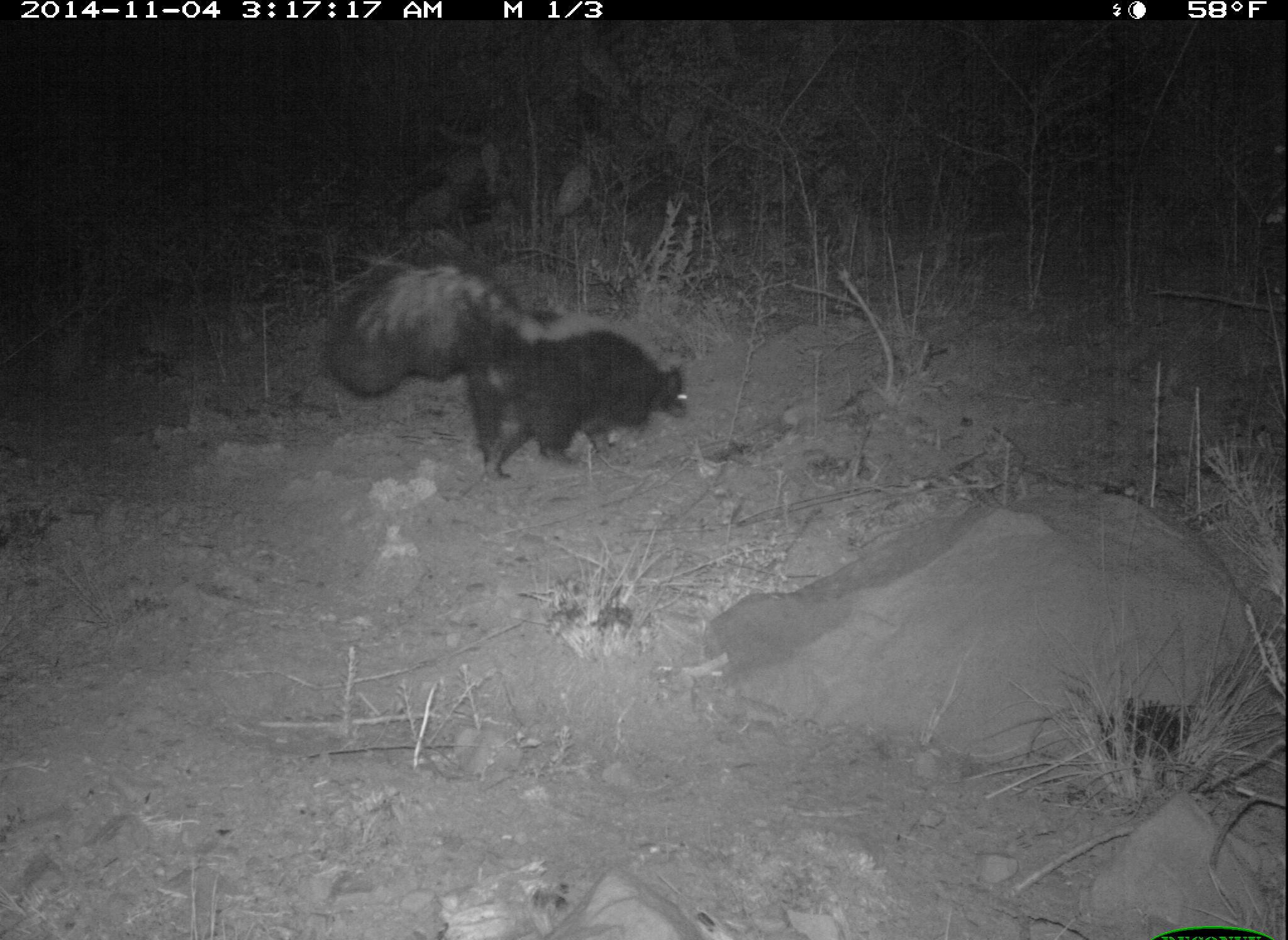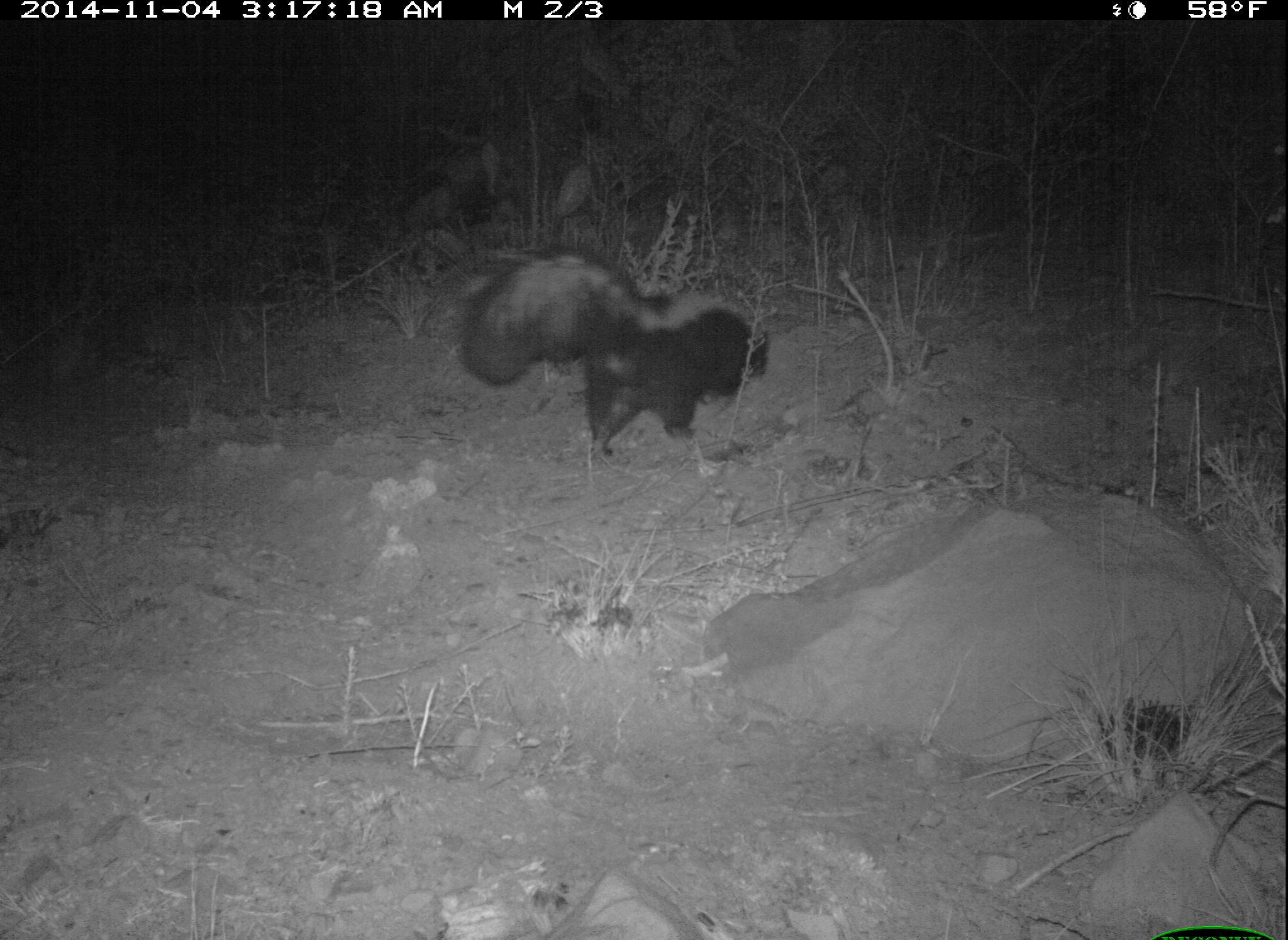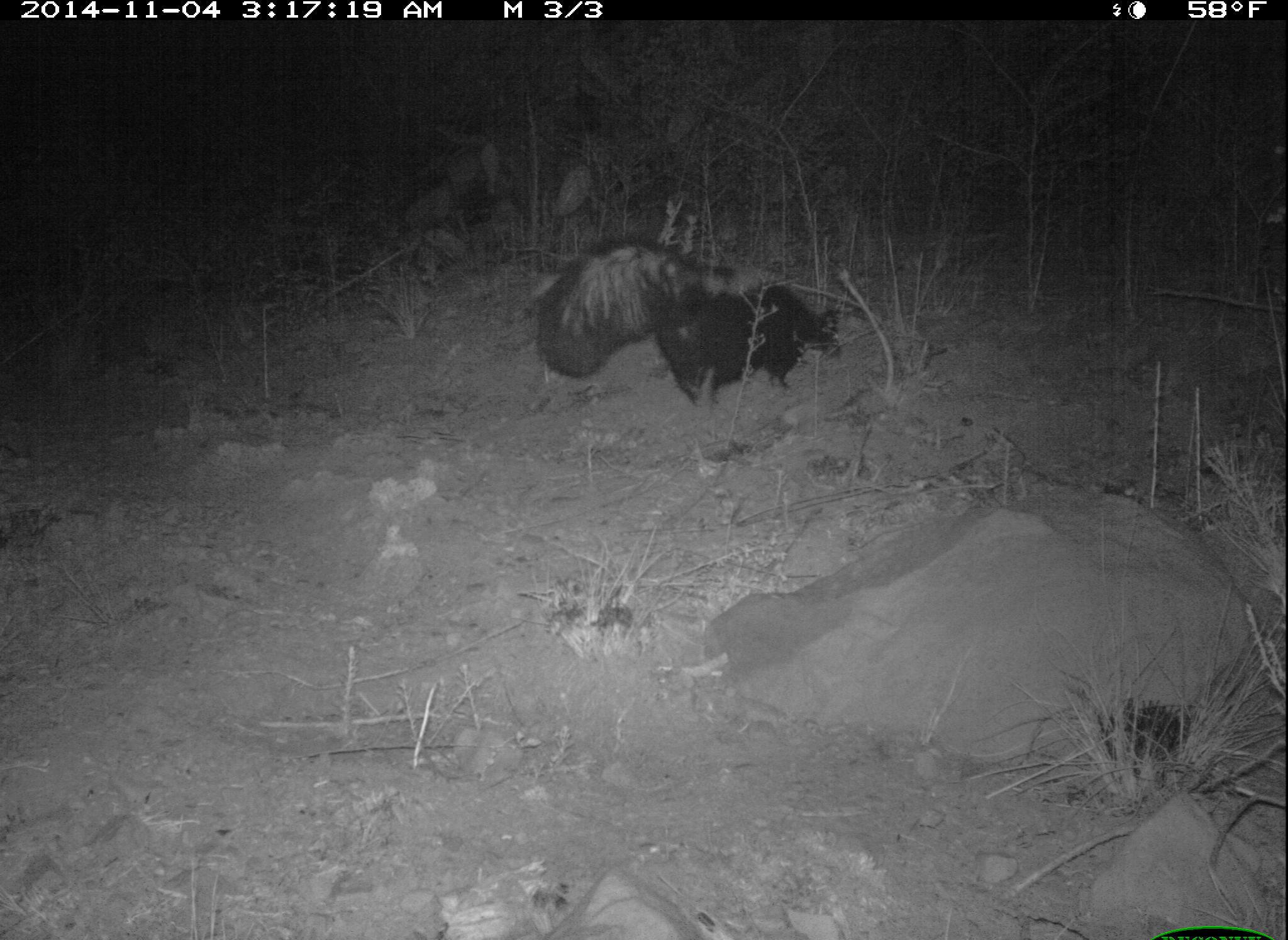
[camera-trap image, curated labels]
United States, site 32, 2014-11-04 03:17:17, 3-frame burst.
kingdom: Animalia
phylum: Chordata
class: Mammalia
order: Carnivora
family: Mephitidae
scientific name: Mephitidae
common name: skunk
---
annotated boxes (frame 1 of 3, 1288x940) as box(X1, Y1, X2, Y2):
skunk: box(323, 251, 691, 484)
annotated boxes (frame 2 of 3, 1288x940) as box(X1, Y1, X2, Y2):
skunk: box(457, 242, 771, 460)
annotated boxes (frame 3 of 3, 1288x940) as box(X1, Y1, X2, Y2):
skunk: box(534, 232, 848, 407)